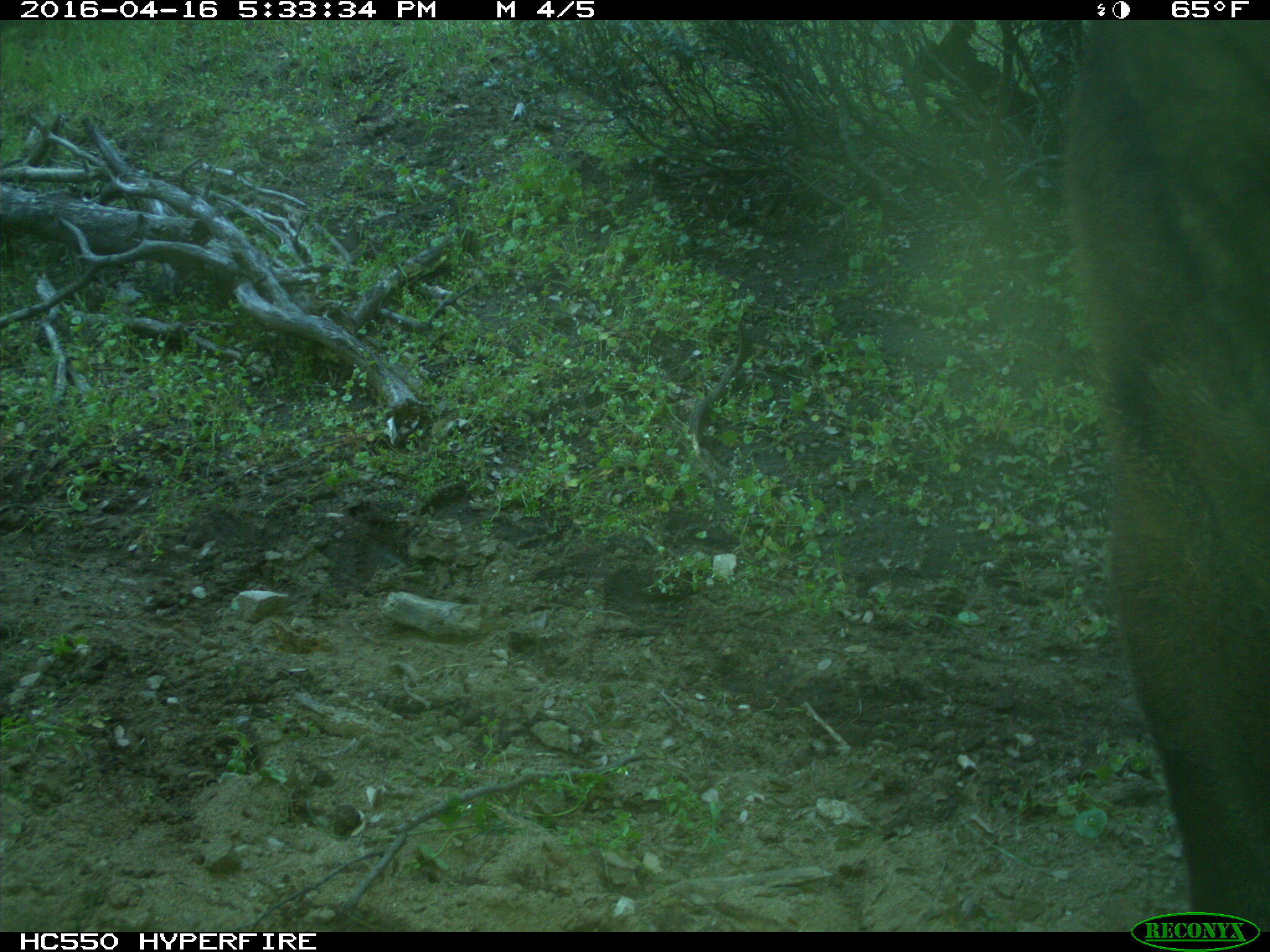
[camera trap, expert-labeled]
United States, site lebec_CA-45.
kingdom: Animalia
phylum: Chordata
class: Mammalia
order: Artiodactyla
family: Bovidae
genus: Bos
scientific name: Bos taurus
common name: domestic cow